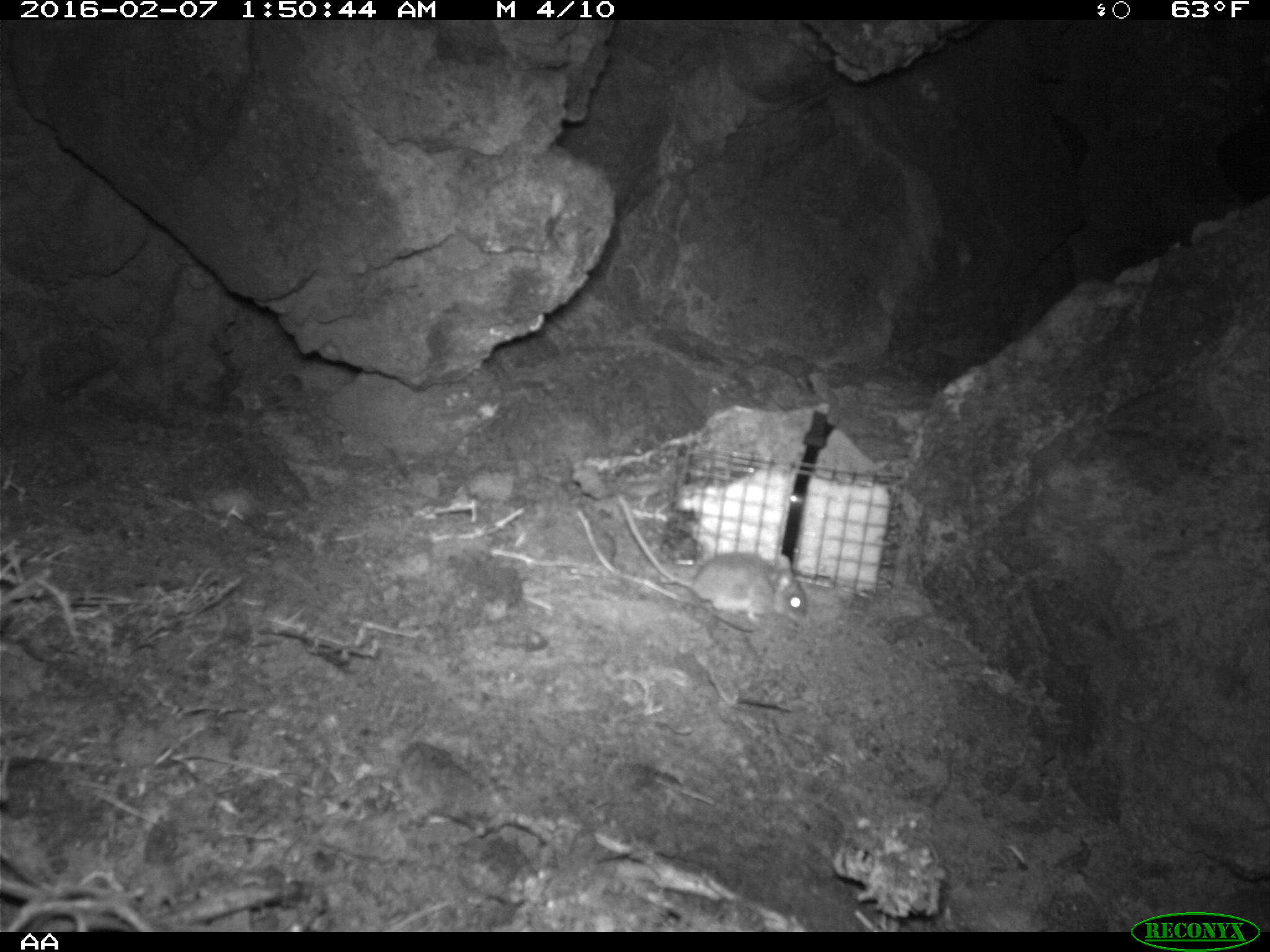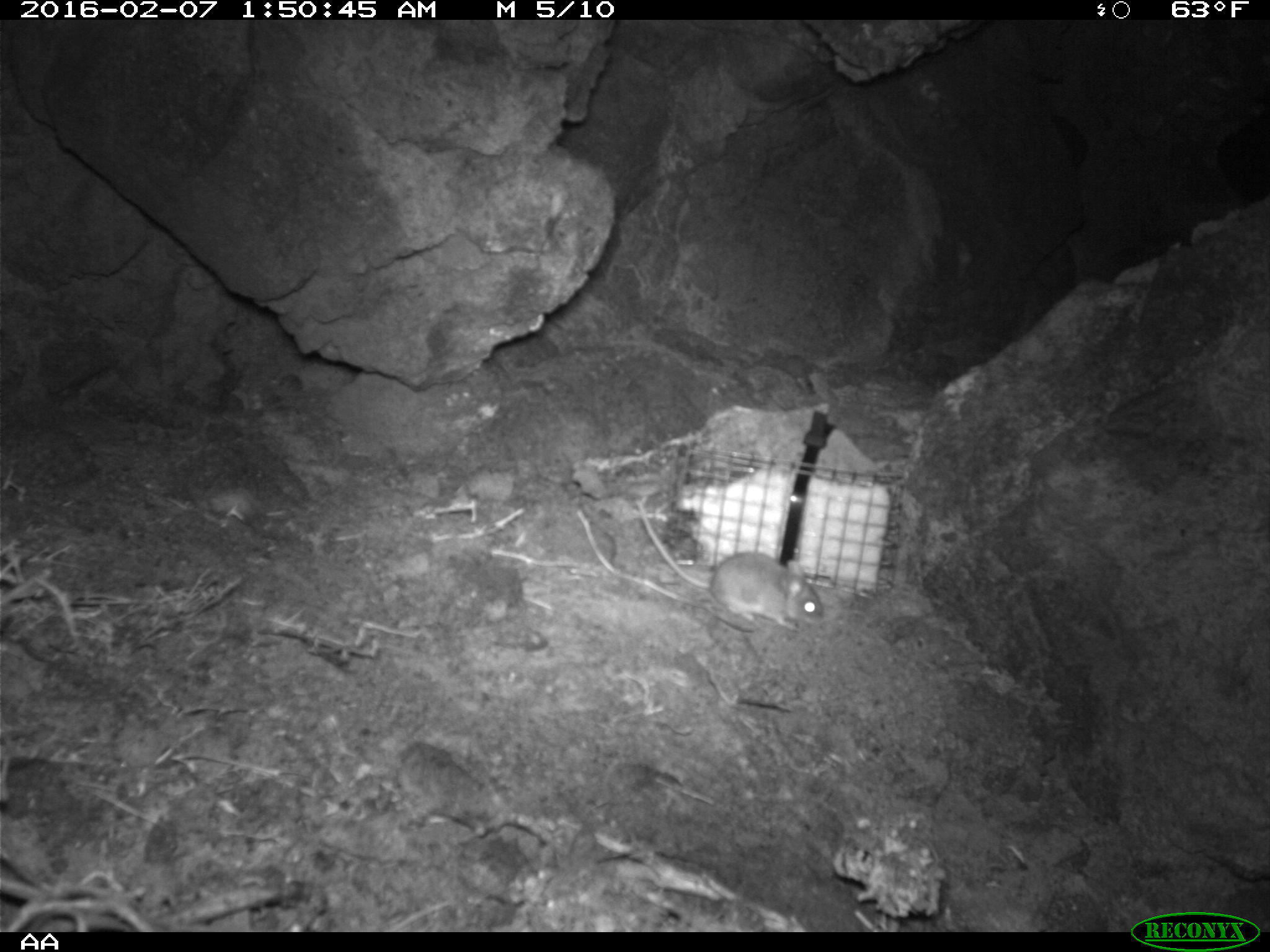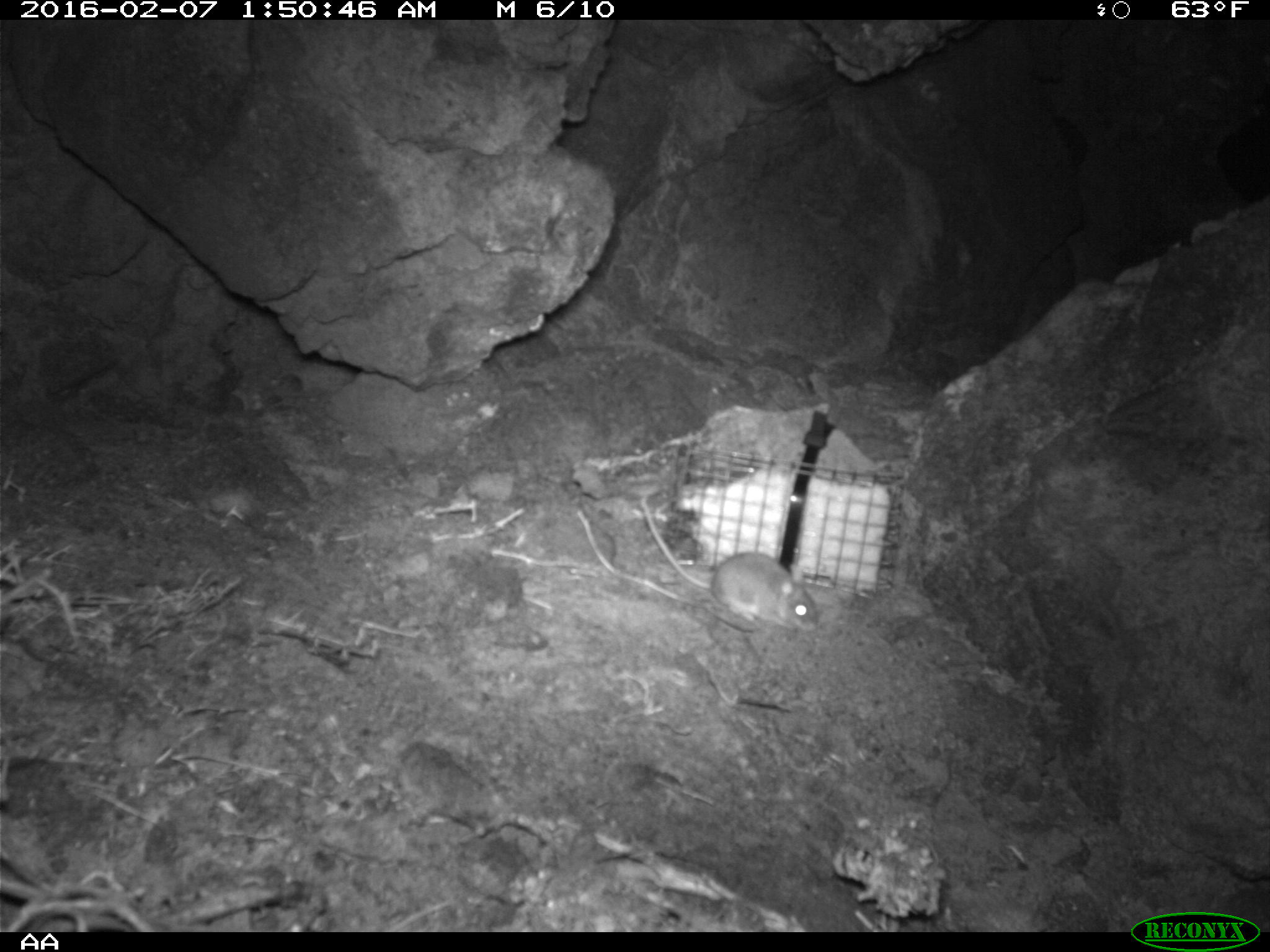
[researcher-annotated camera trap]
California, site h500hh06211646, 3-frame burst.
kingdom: Animalia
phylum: Chordata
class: Mammalia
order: Rodentia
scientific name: Rodentia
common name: rodent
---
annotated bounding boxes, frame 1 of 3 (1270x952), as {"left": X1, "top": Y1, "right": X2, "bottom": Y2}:
rodent: {"left": 616, "top": 491, "right": 807, "bottom": 620}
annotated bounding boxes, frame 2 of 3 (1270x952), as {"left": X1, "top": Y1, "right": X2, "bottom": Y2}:
rodent: {"left": 635, "top": 496, "right": 825, "bottom": 629}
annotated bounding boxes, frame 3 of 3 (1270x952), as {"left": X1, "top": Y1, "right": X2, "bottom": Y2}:
rodent: {"left": 639, "top": 493, "right": 823, "bottom": 637}